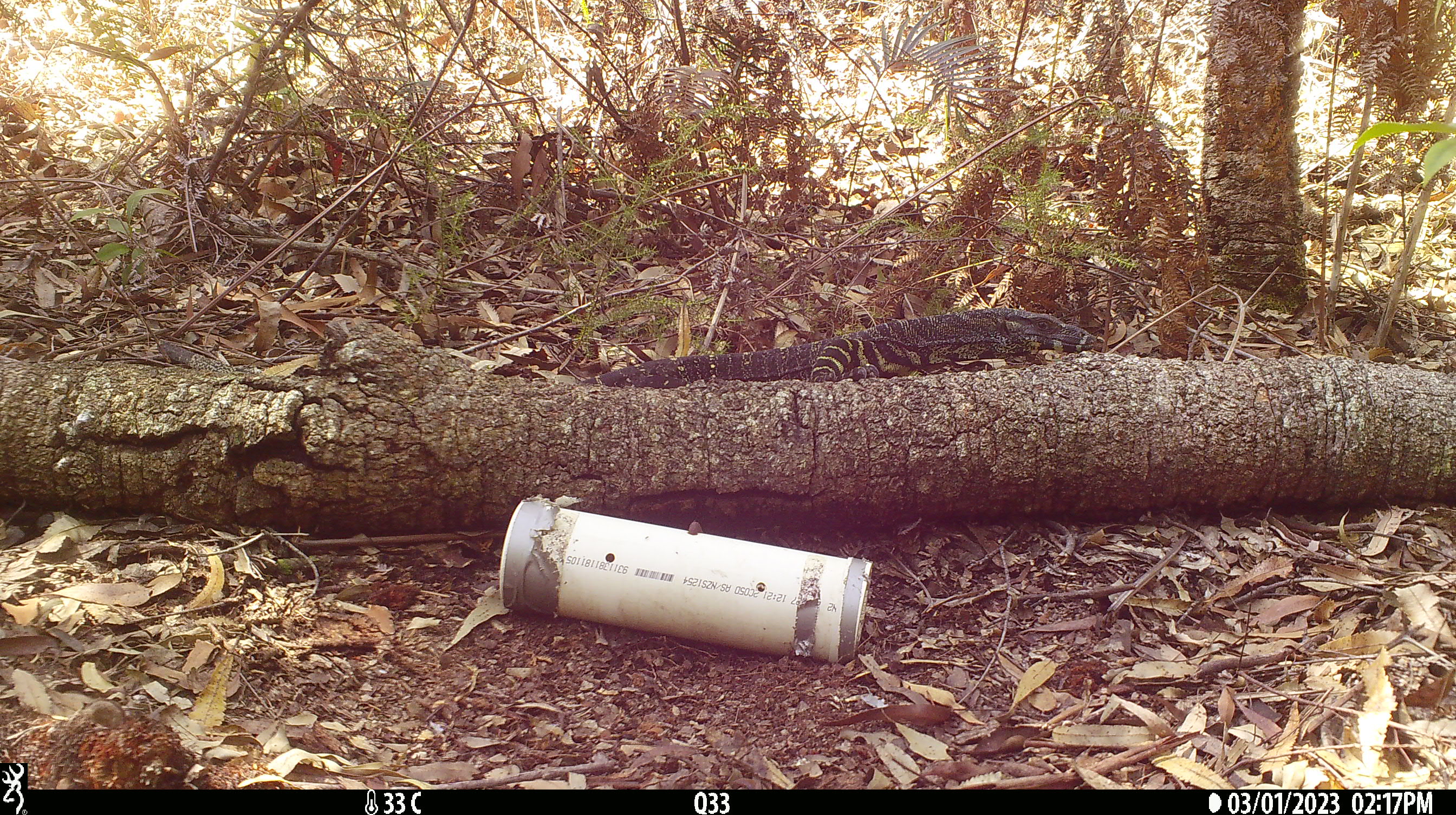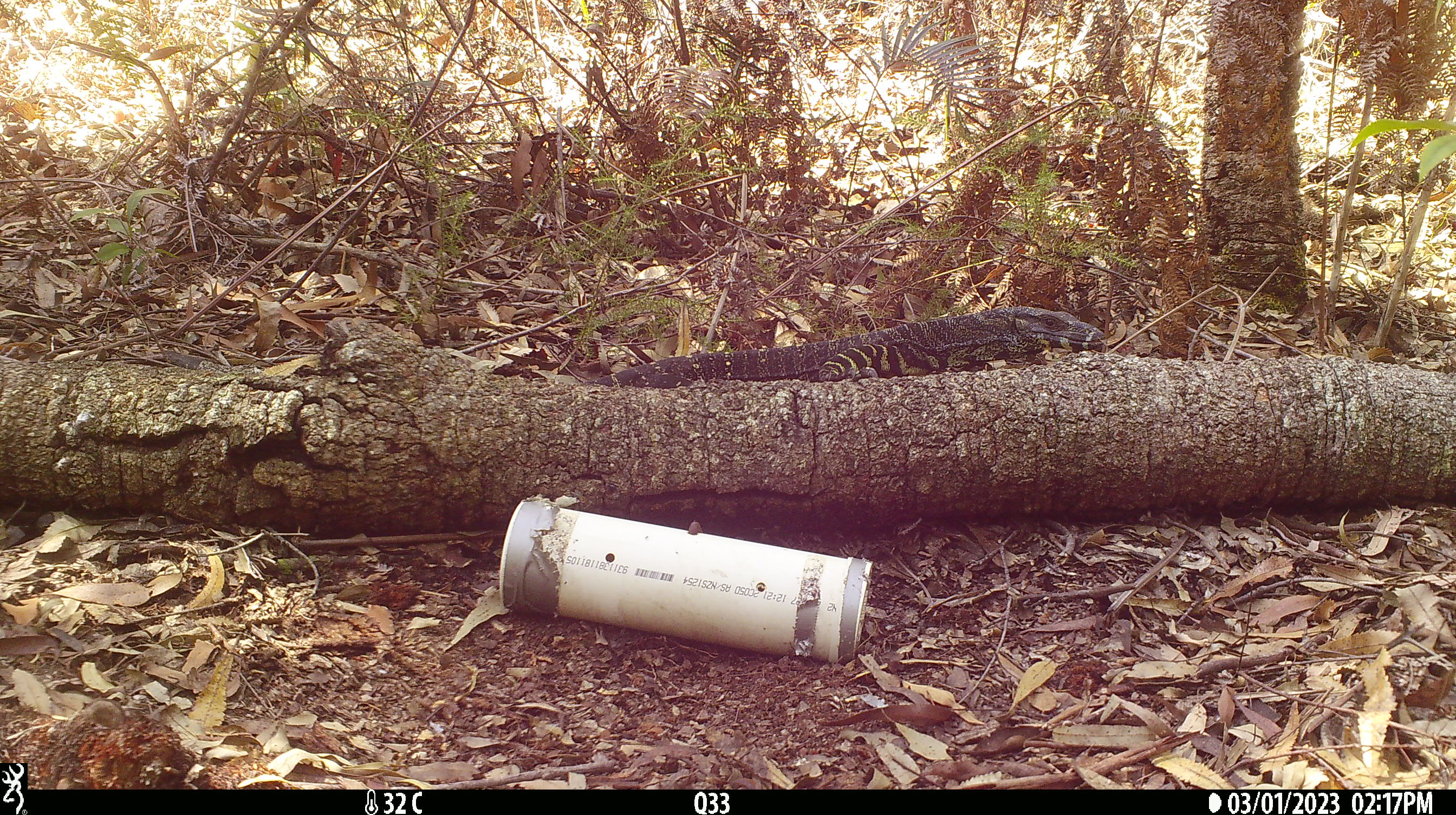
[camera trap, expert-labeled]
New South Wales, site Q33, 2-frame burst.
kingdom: Animalia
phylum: Chordata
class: Reptilia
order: Squamata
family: Varanidae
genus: Varanus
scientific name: Varanus varius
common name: lace monitor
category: goanna